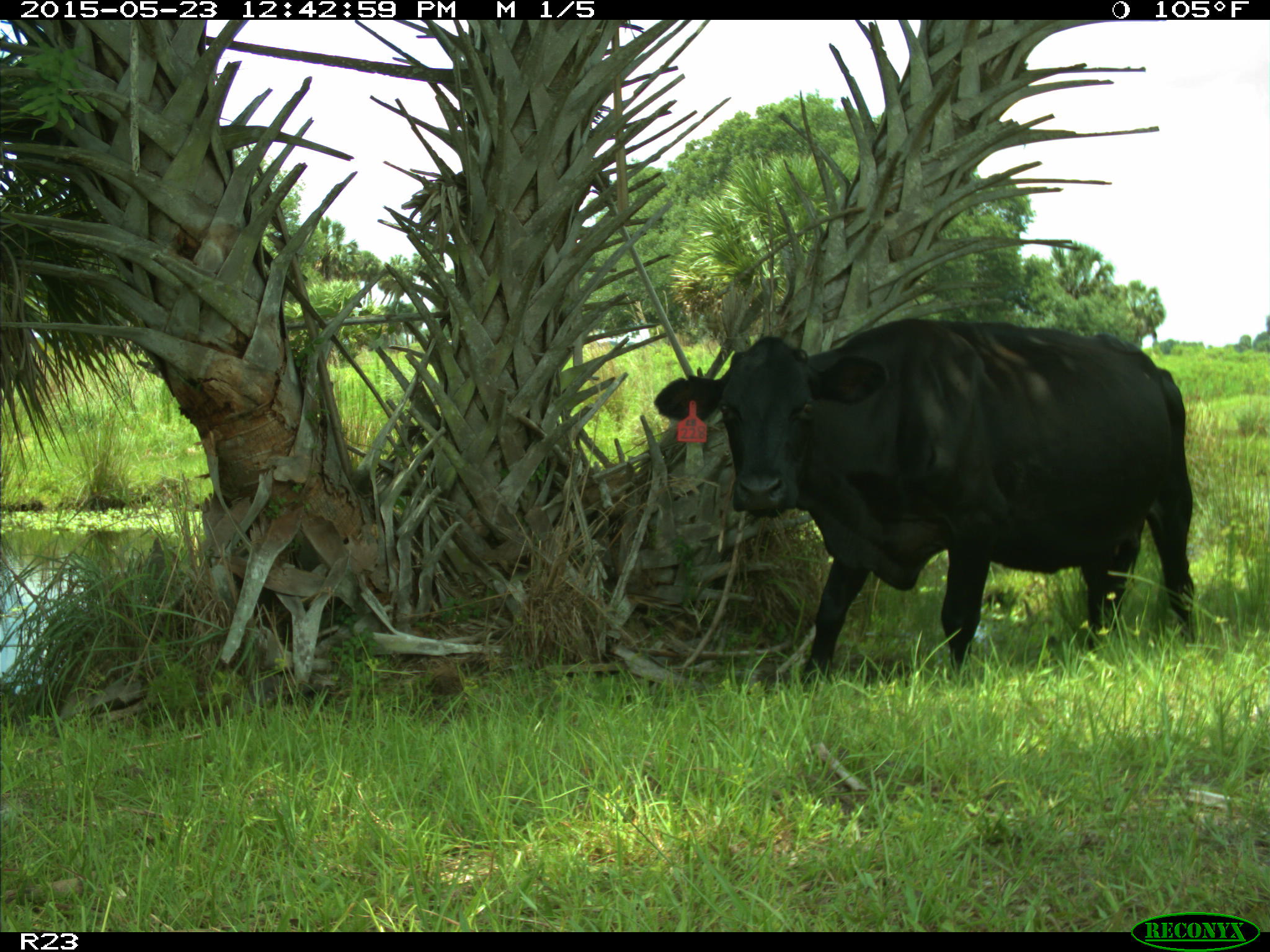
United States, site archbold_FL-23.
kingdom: Animalia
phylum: Chordata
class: Mammalia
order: Artiodactyla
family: Bovidae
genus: Bos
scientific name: Bos taurus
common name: domestic cow